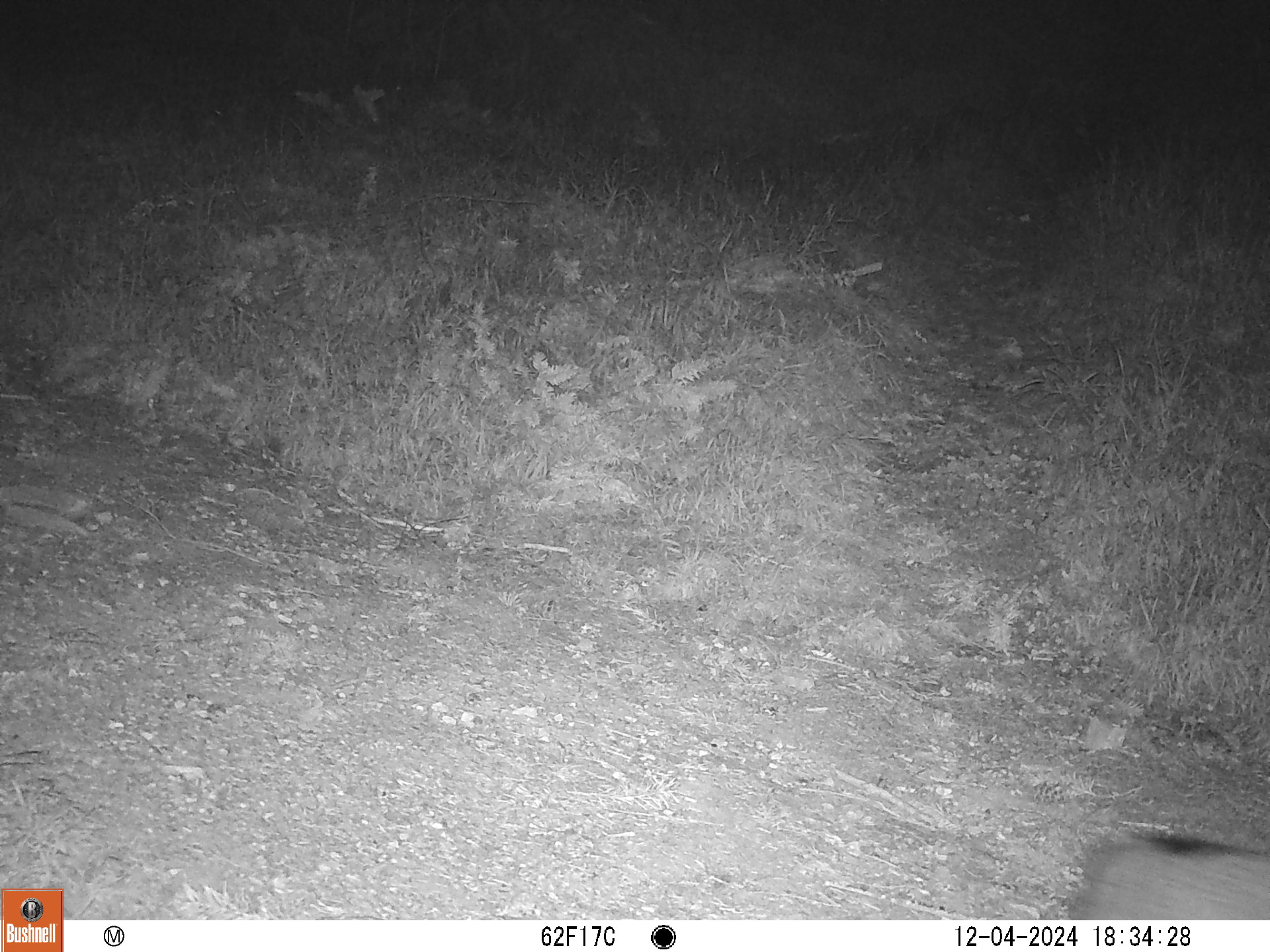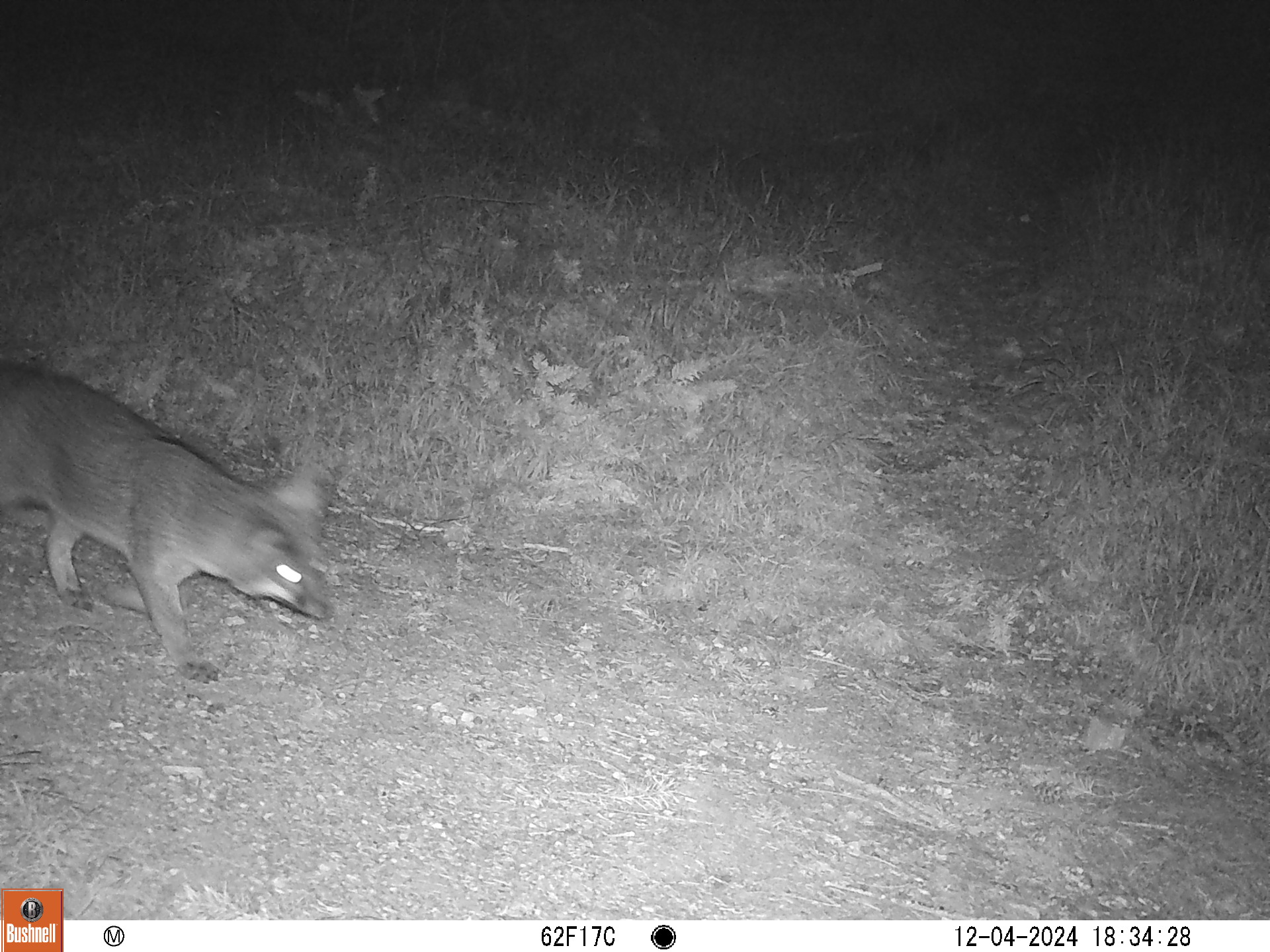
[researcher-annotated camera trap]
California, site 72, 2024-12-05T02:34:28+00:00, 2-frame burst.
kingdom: Animalia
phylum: Chordata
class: Mammalia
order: Carnivora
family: Canidae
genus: Urocyon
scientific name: Urocyon cinereoargenteus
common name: gray fox